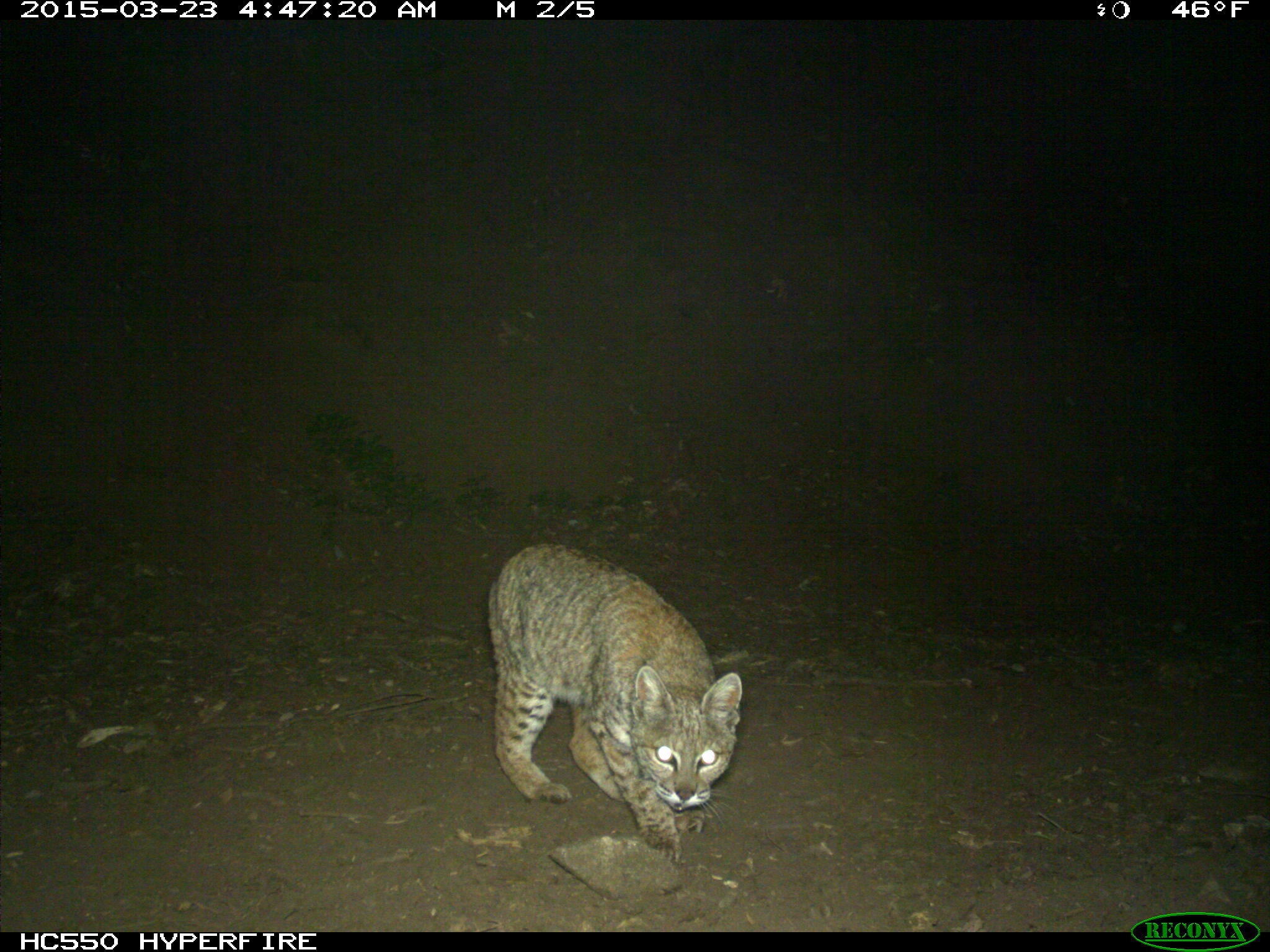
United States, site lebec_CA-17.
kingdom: Animalia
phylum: Chordata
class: Mammalia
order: Carnivora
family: Felidae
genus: Lynx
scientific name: Lynx rufus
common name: bobcat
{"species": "Lynx rufus (bobcat)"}